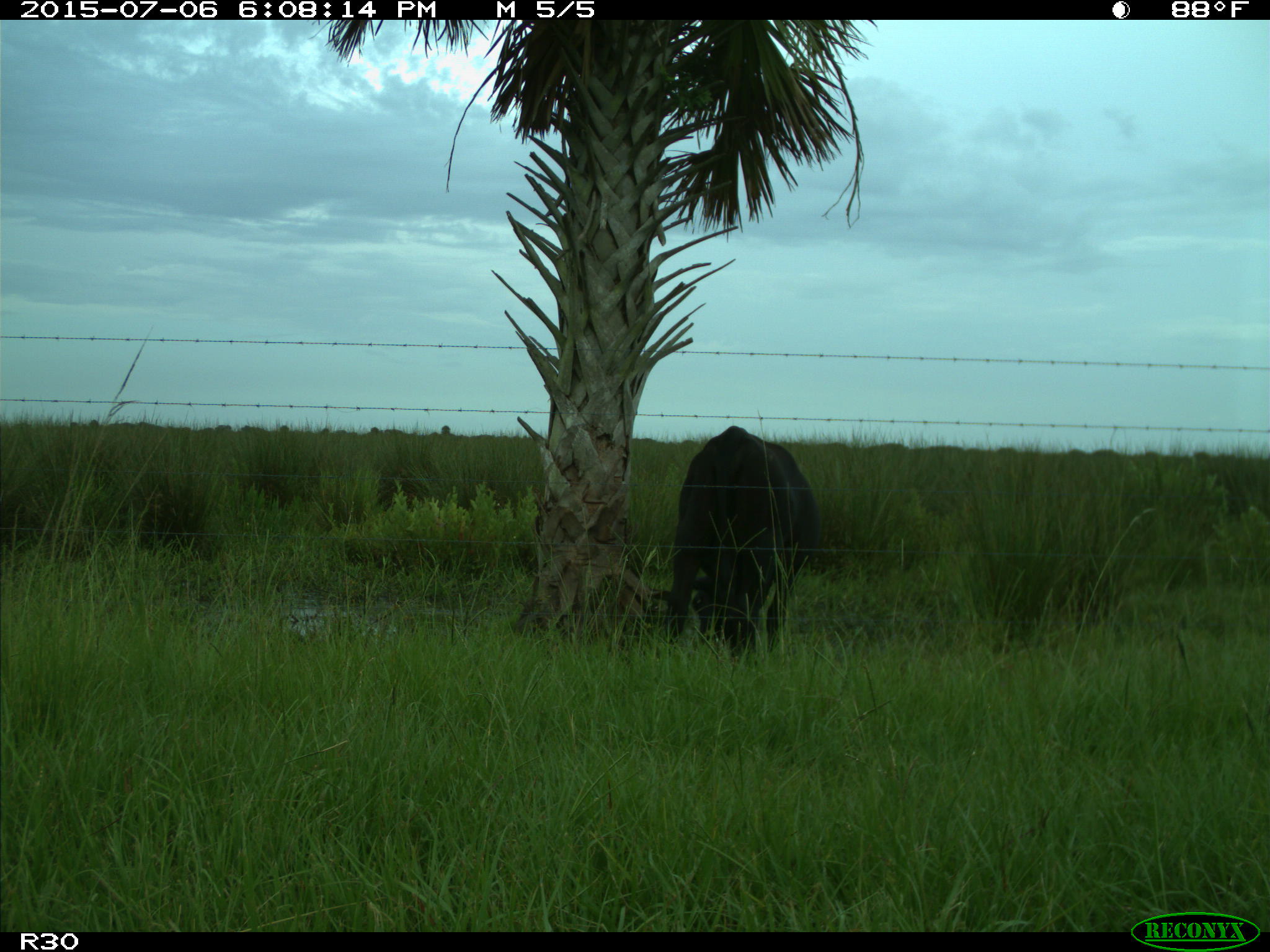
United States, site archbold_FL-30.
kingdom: Animalia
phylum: Chordata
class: Mammalia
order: Artiodactyla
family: Bovidae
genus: Bos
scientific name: Bos taurus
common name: domestic cow